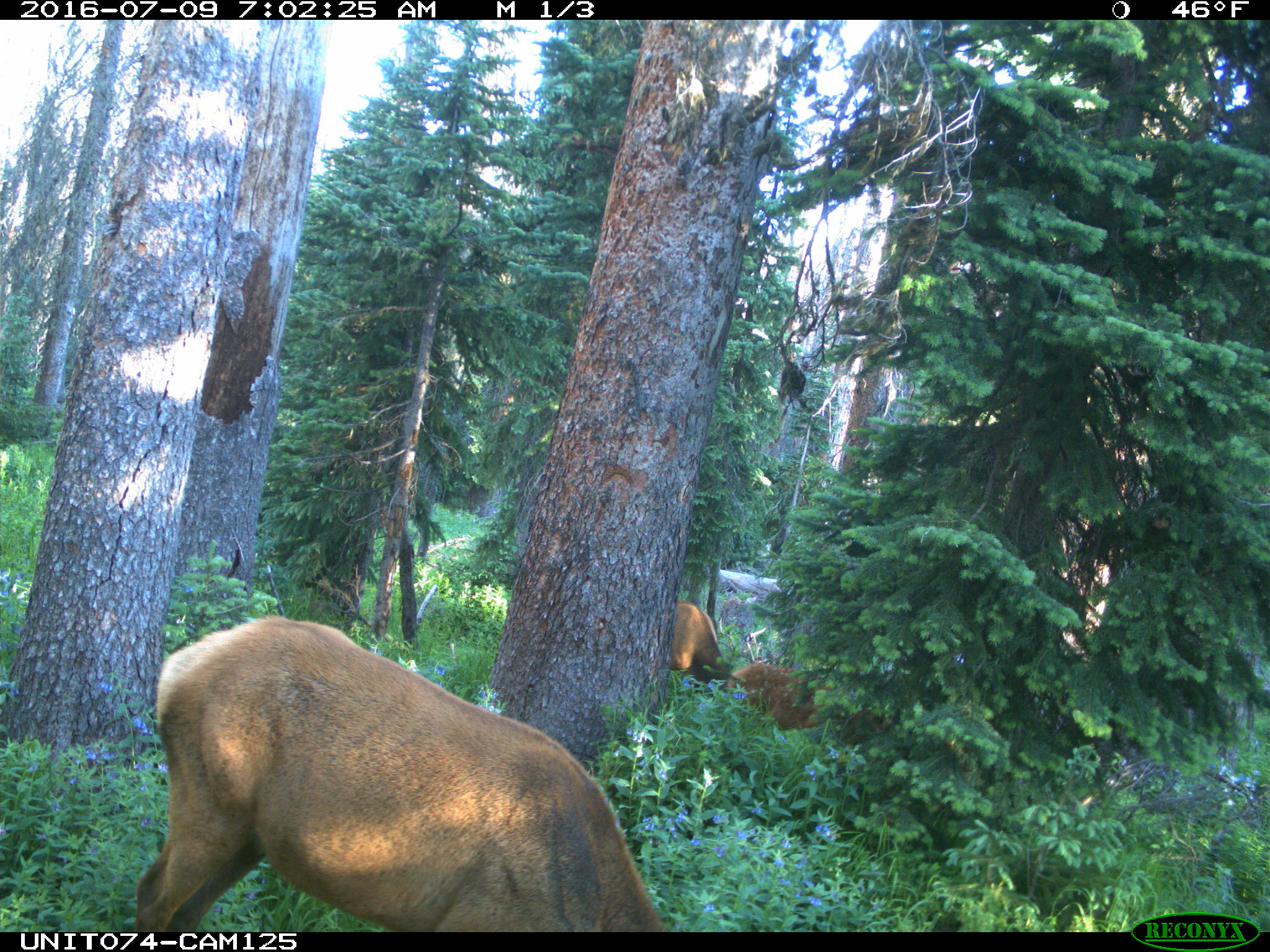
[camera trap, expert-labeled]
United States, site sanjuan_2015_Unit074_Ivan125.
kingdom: Animalia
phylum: Chordata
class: Mammalia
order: Artiodactyla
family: Cervidae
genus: Cervus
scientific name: Cervus elaphus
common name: red deer